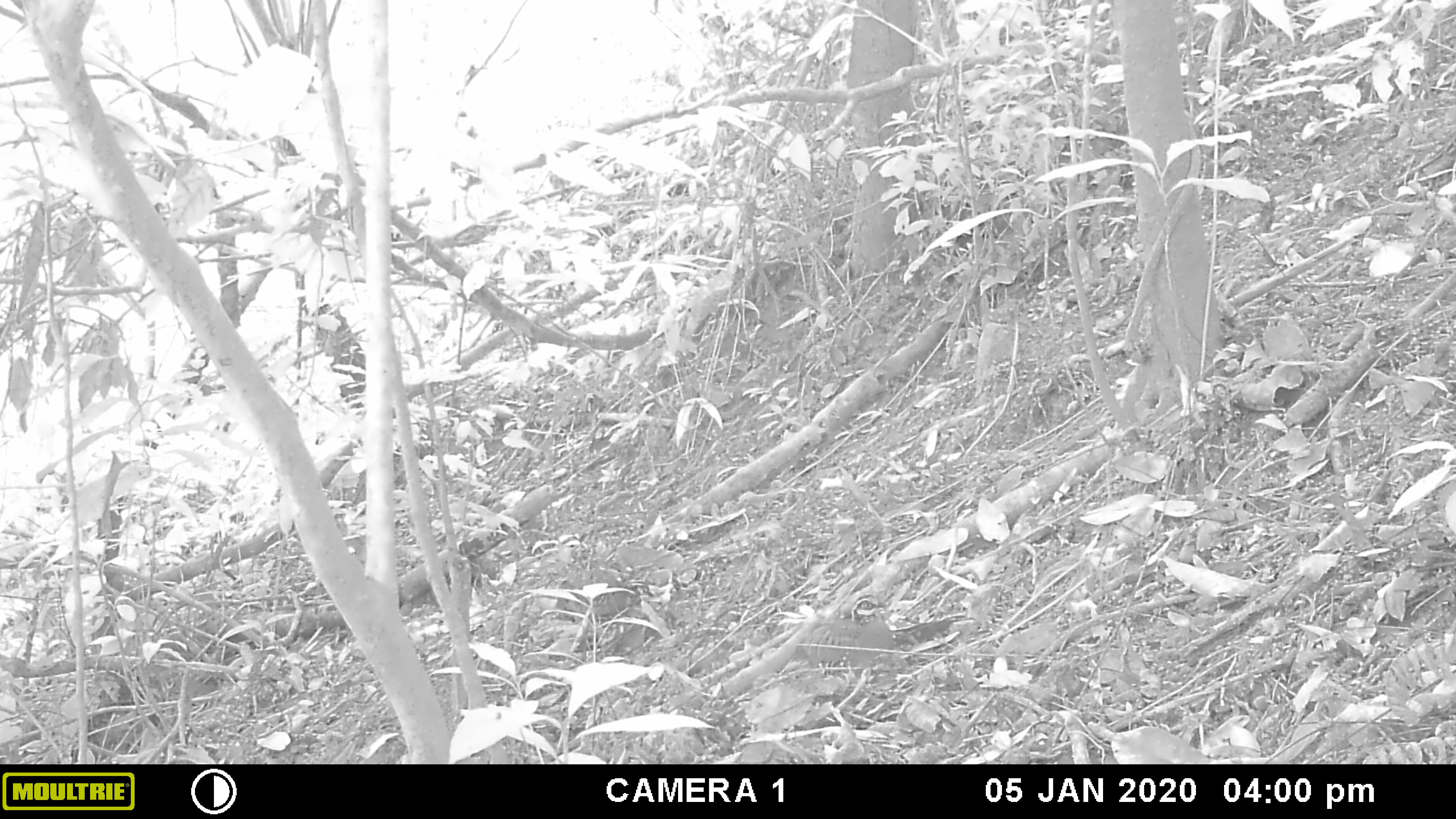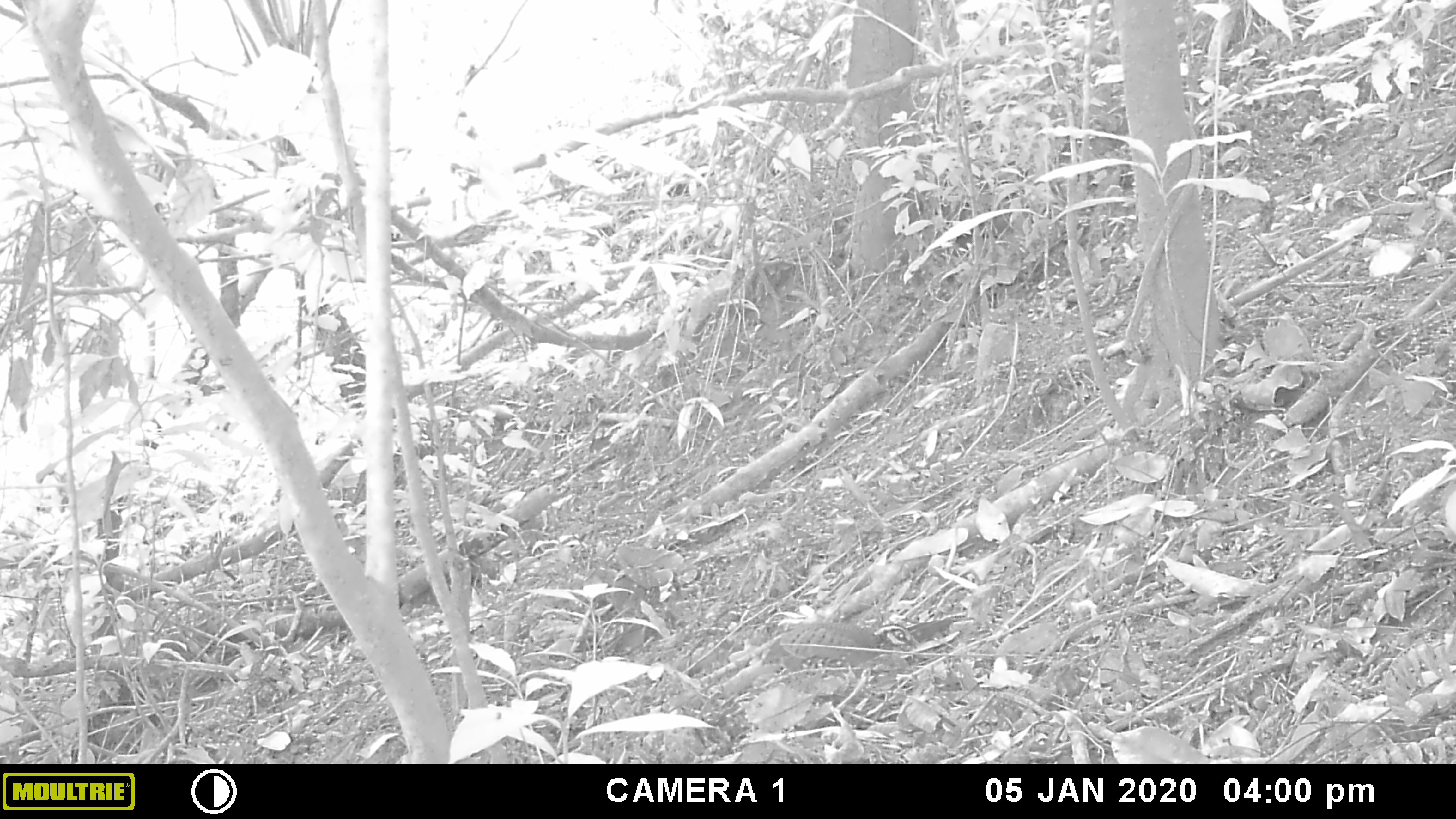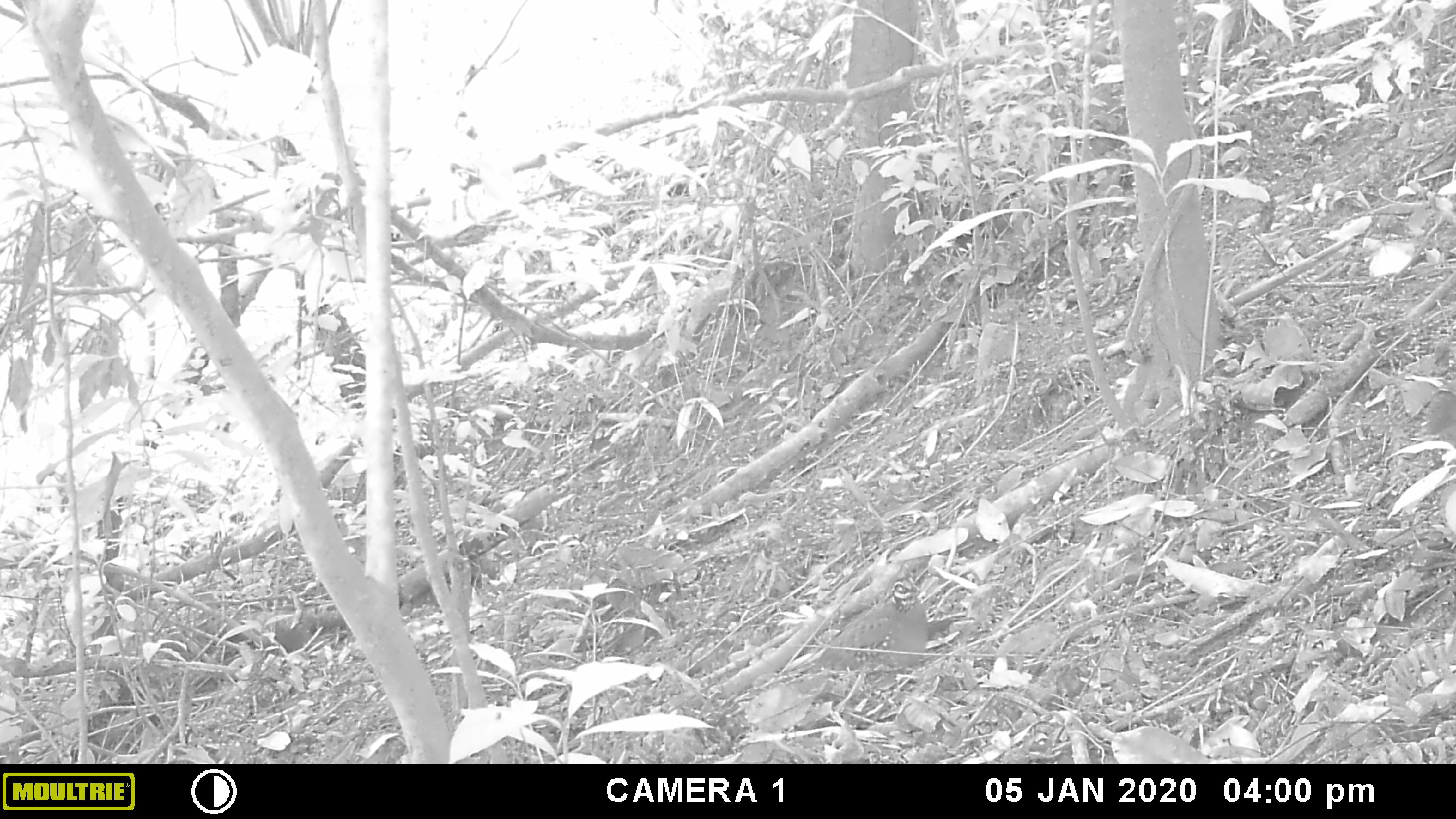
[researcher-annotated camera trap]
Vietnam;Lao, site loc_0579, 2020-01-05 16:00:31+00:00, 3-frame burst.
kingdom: Animalia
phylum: Chordata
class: Aves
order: Galliformes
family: Phasianidae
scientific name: Phasianidae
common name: partridge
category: unidentified partridge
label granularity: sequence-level